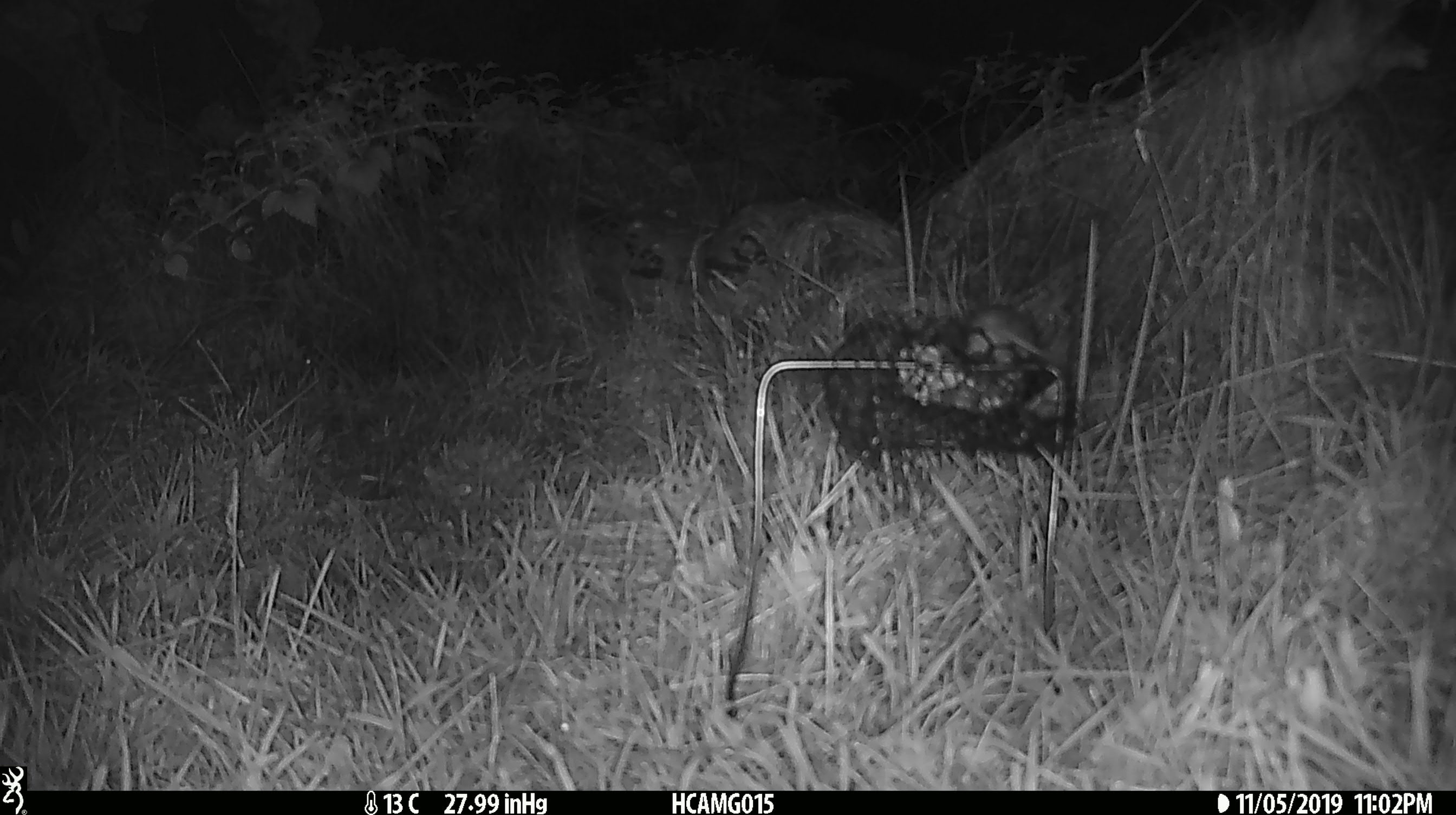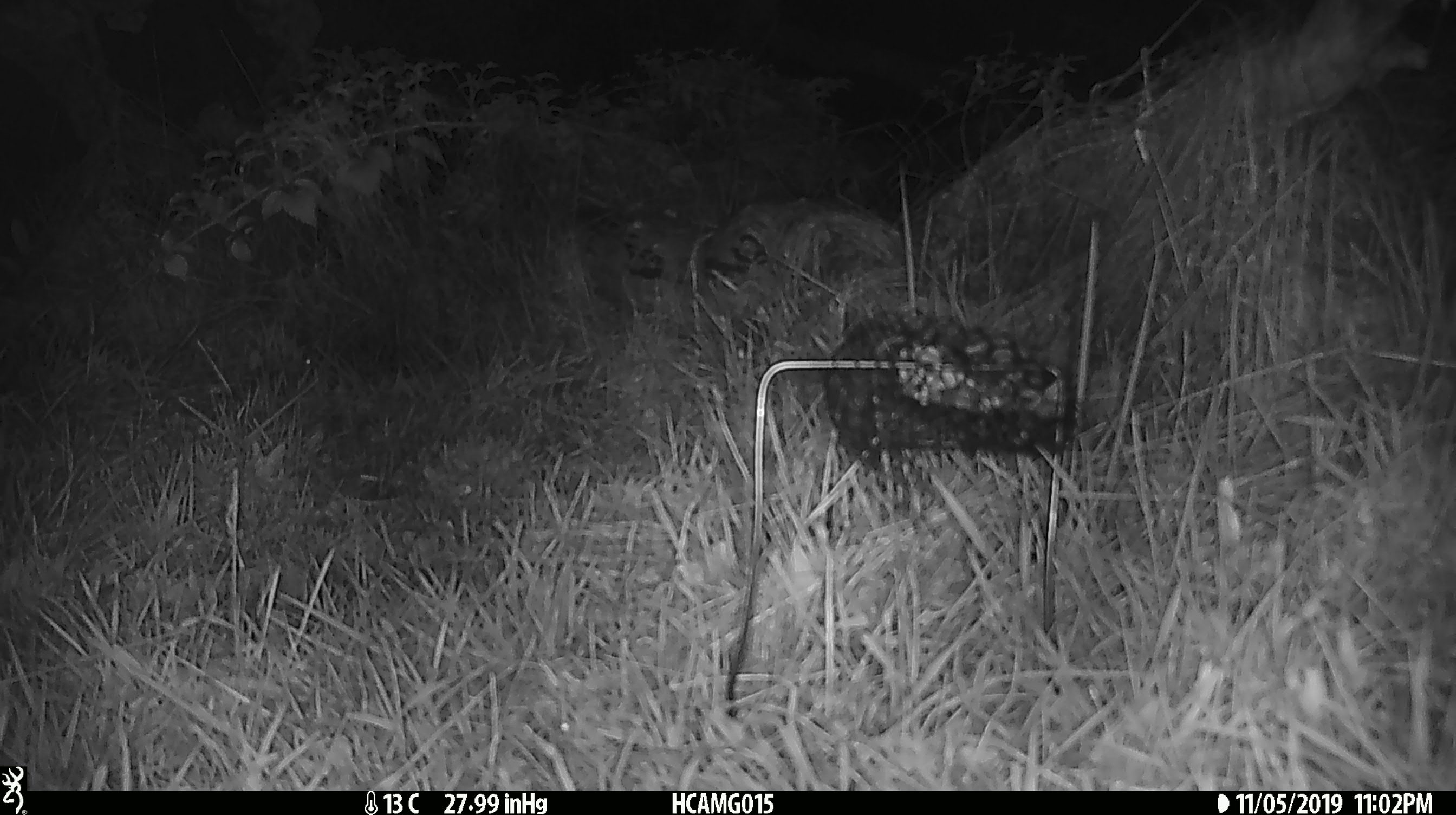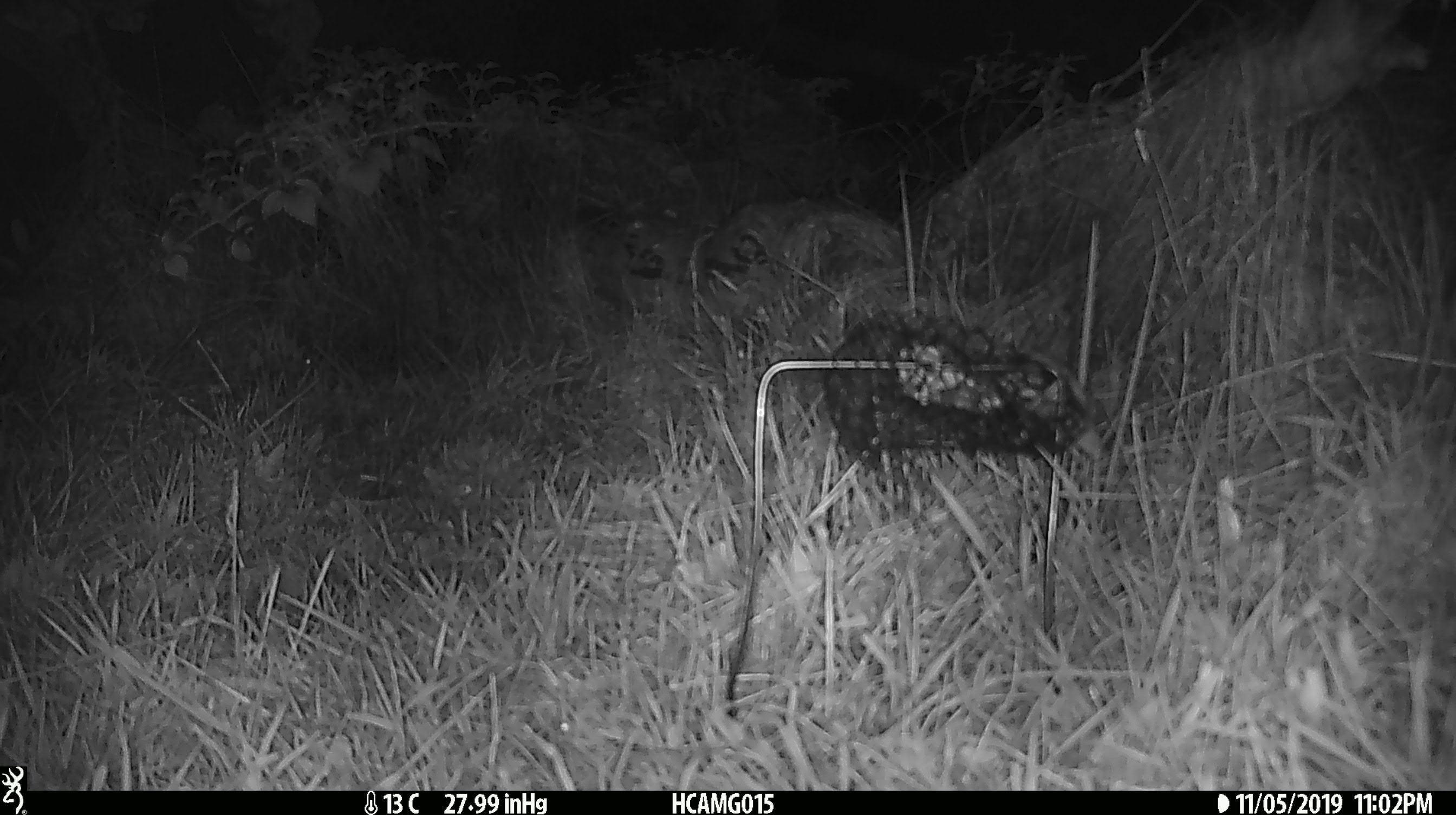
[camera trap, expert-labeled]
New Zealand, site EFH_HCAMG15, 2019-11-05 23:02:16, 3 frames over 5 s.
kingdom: Animalia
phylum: Chordata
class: Mammalia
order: Rodentia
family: Muridae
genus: Mus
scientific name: Mus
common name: mouse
Mouse (Mus).